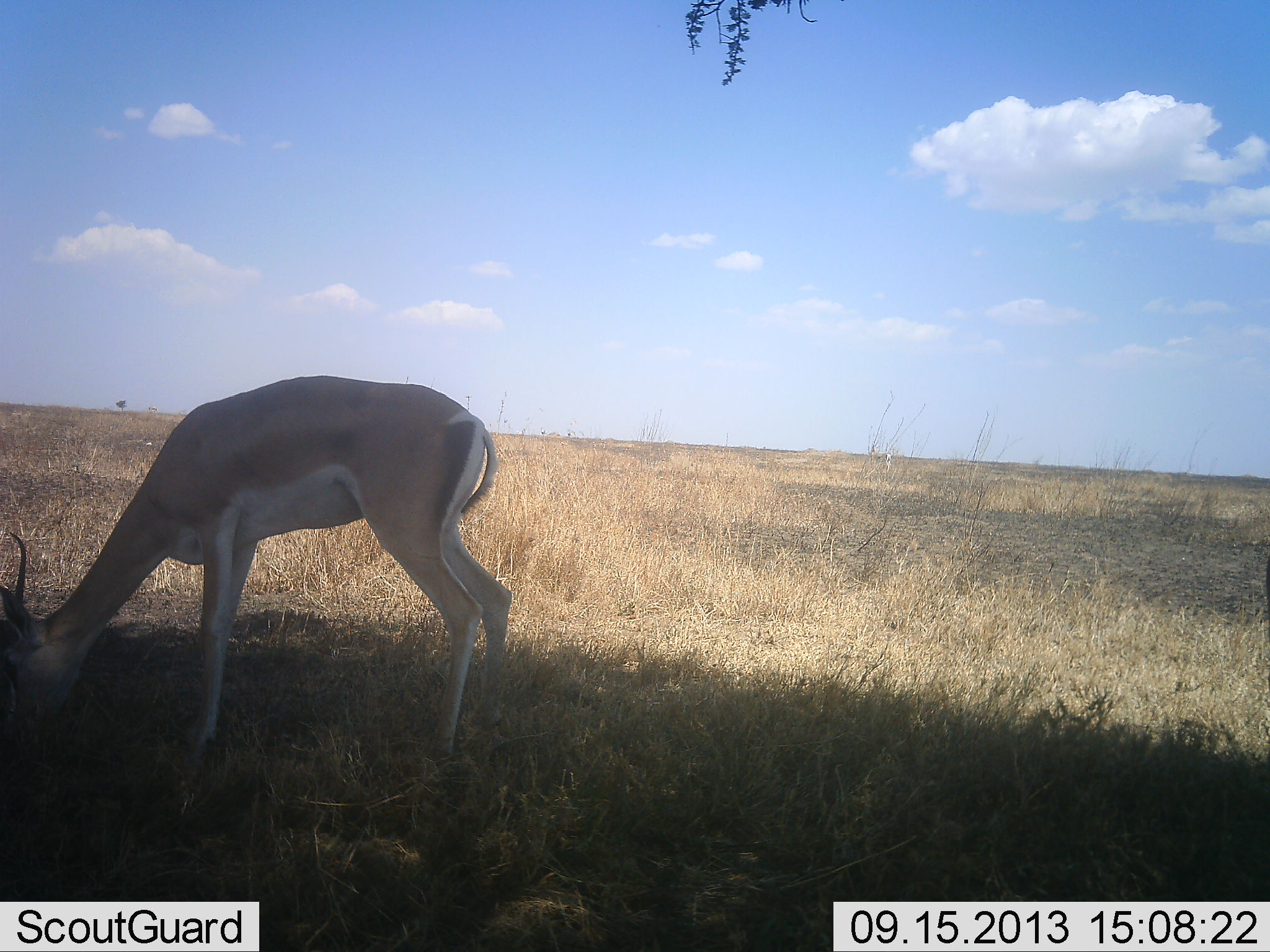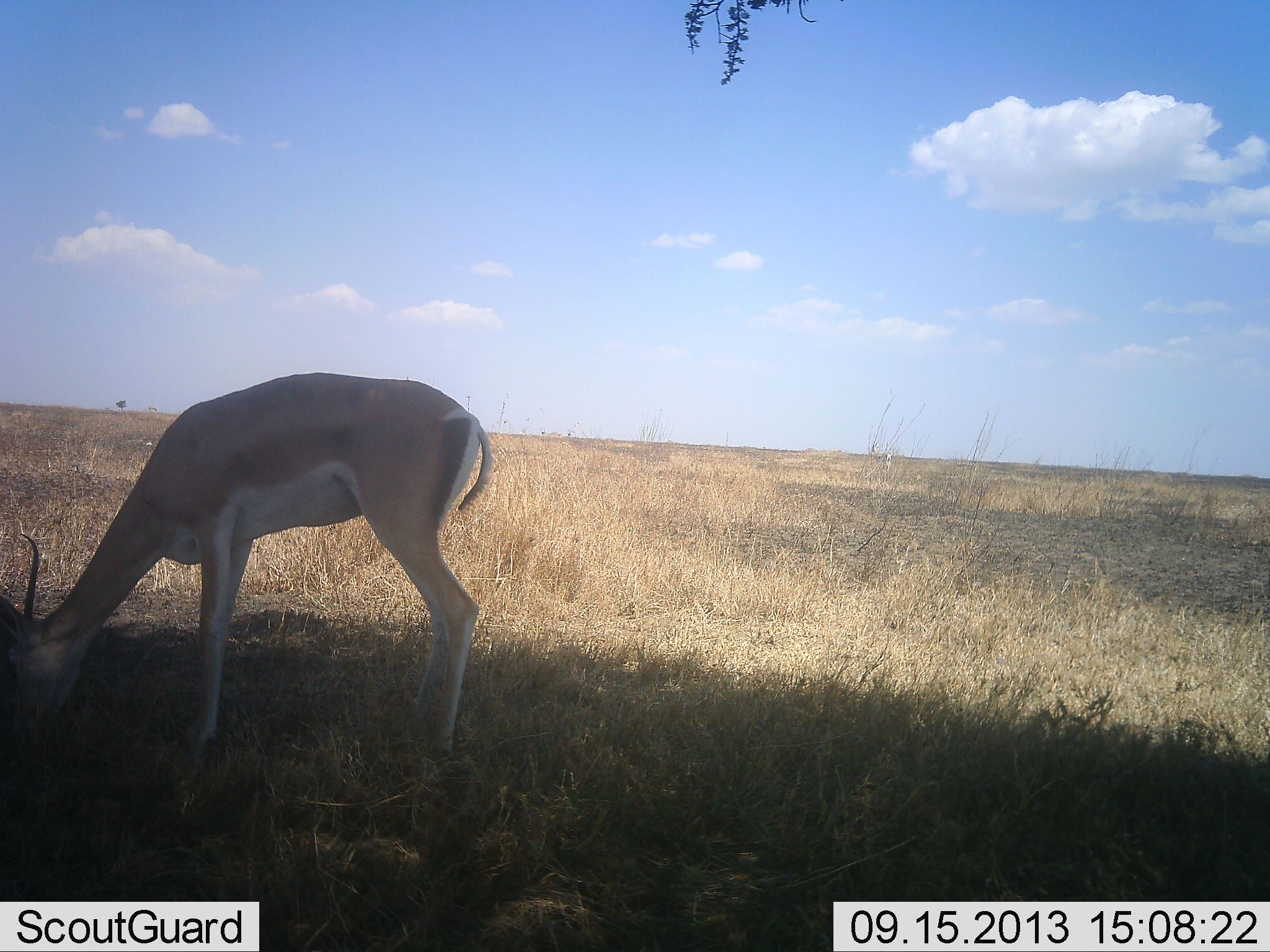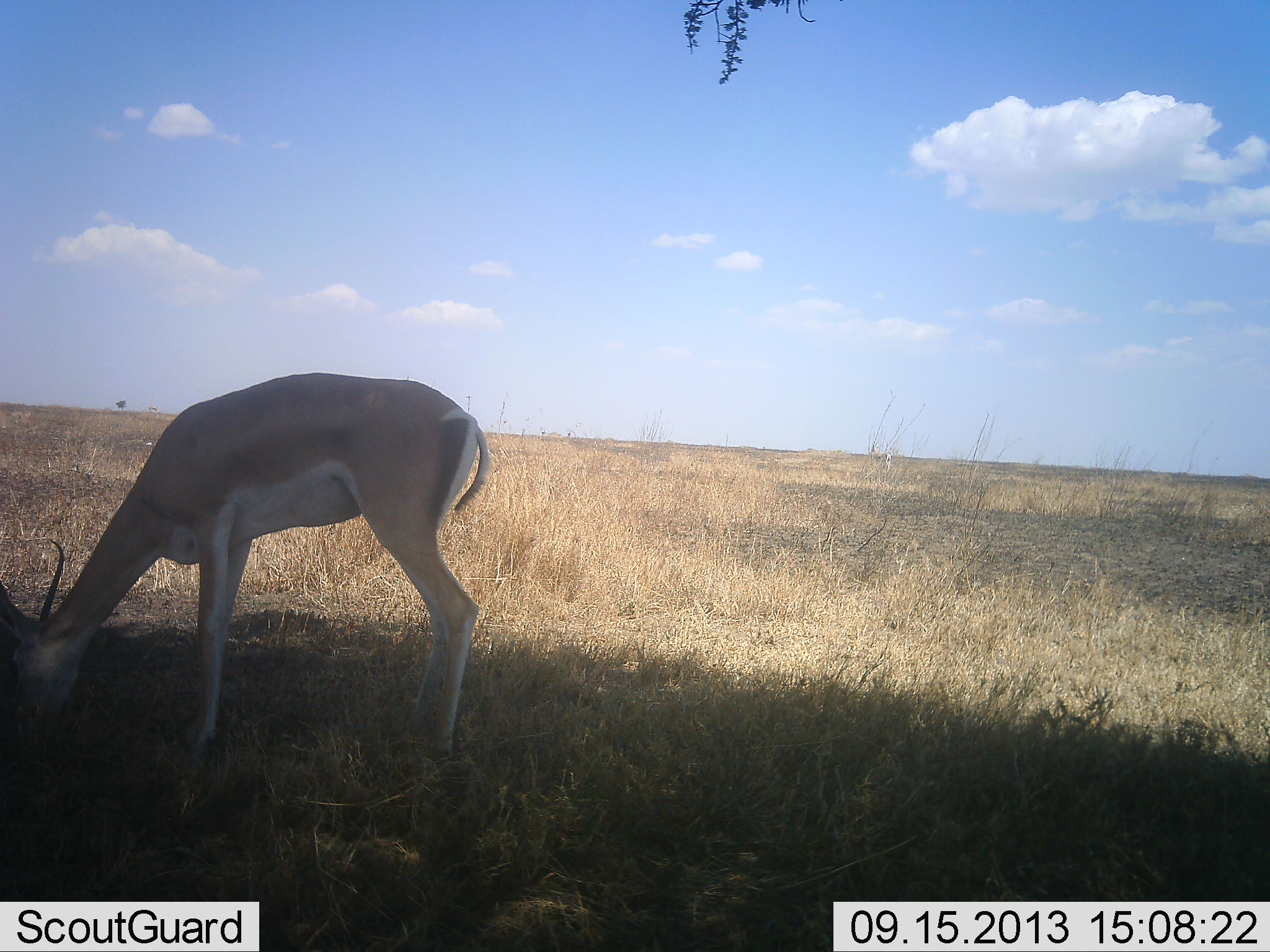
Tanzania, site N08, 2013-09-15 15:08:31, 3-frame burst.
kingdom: Animalia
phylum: Chordata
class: Mammalia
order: Artiodactyla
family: Bovidae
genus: Nanger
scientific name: Nanger granti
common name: grant's gazelle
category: gazellegrants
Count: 1.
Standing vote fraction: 0%.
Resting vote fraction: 0%.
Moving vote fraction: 0%.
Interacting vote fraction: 0%.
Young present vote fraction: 0%.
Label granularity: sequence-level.